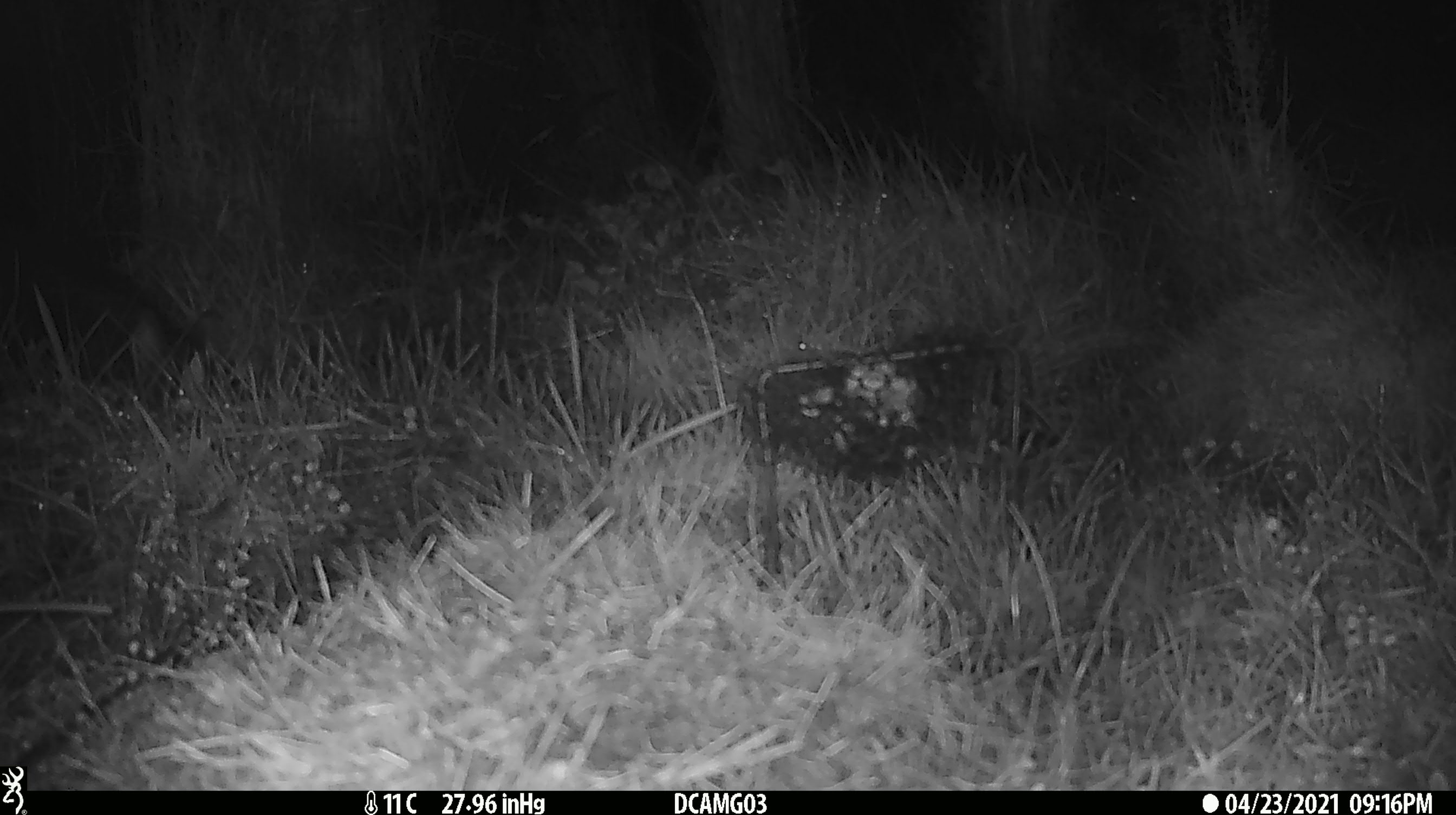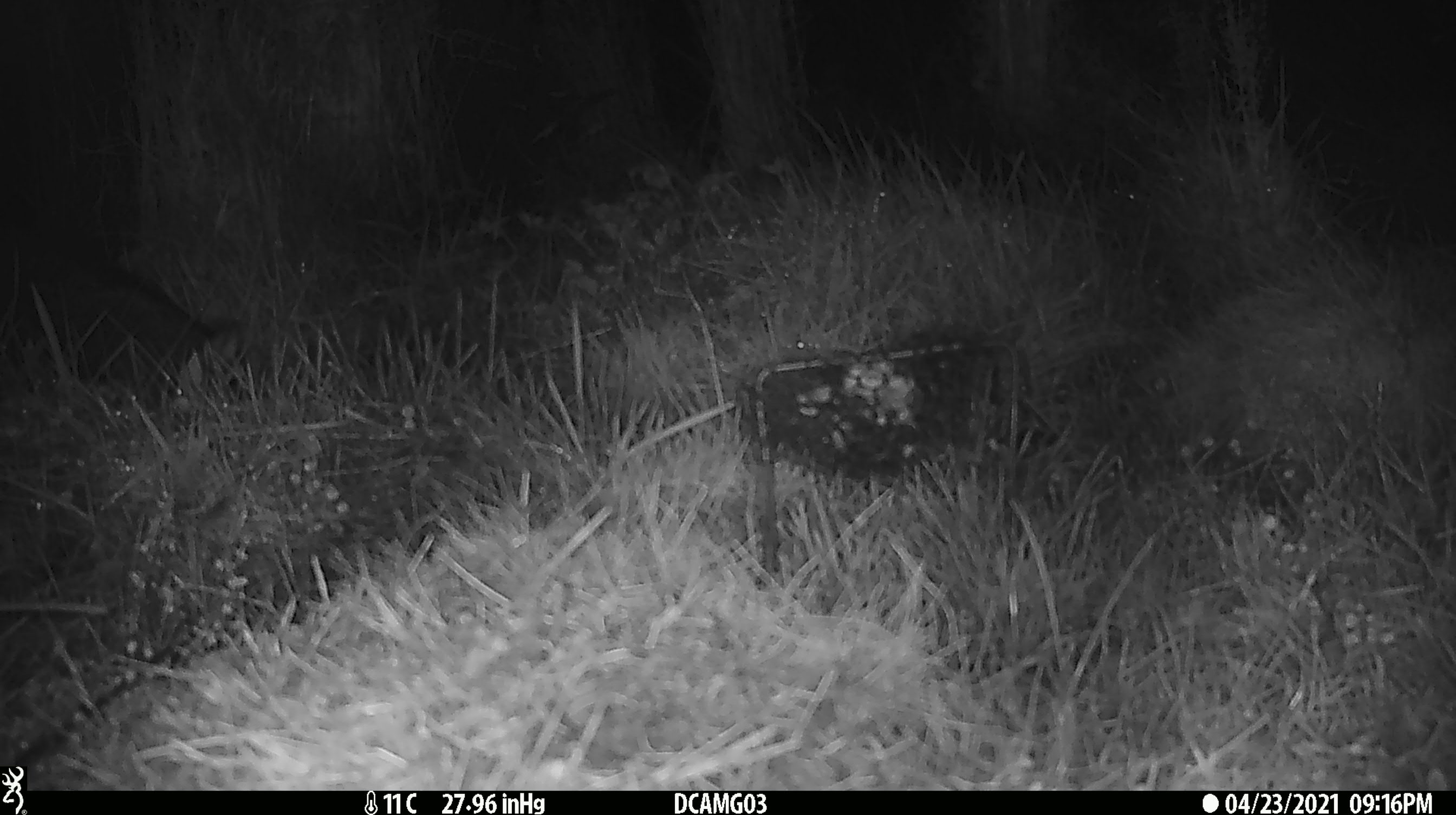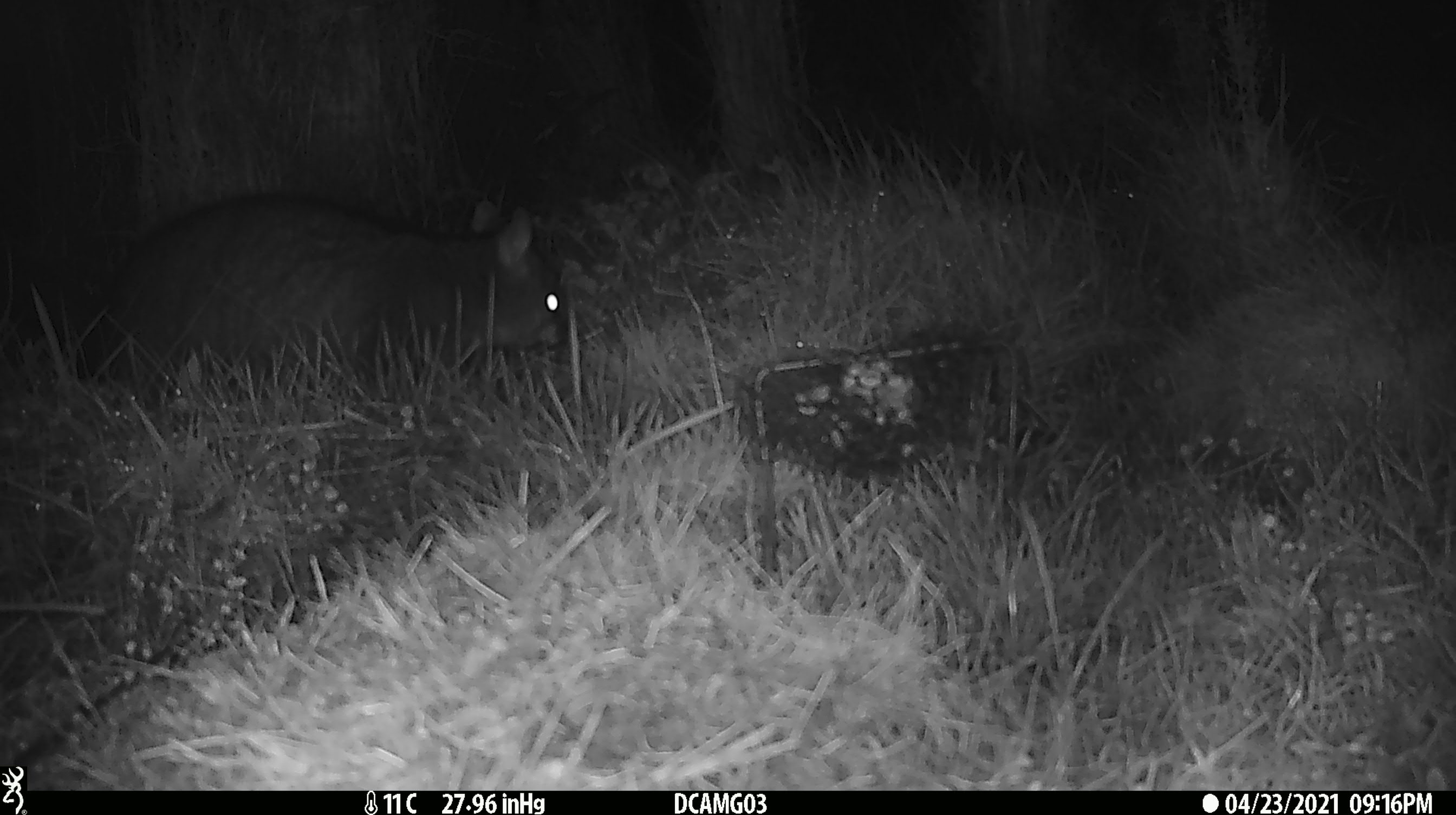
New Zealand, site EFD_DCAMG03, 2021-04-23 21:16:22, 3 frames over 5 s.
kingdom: Animalia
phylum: Chordata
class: Mammalia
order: Diprotodontia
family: Phalangeridae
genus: Trichosurus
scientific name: Trichosurus vulpecula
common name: common brushtail possum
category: possum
Possum (common brushtail possum) (Trichosurus vulpecula).